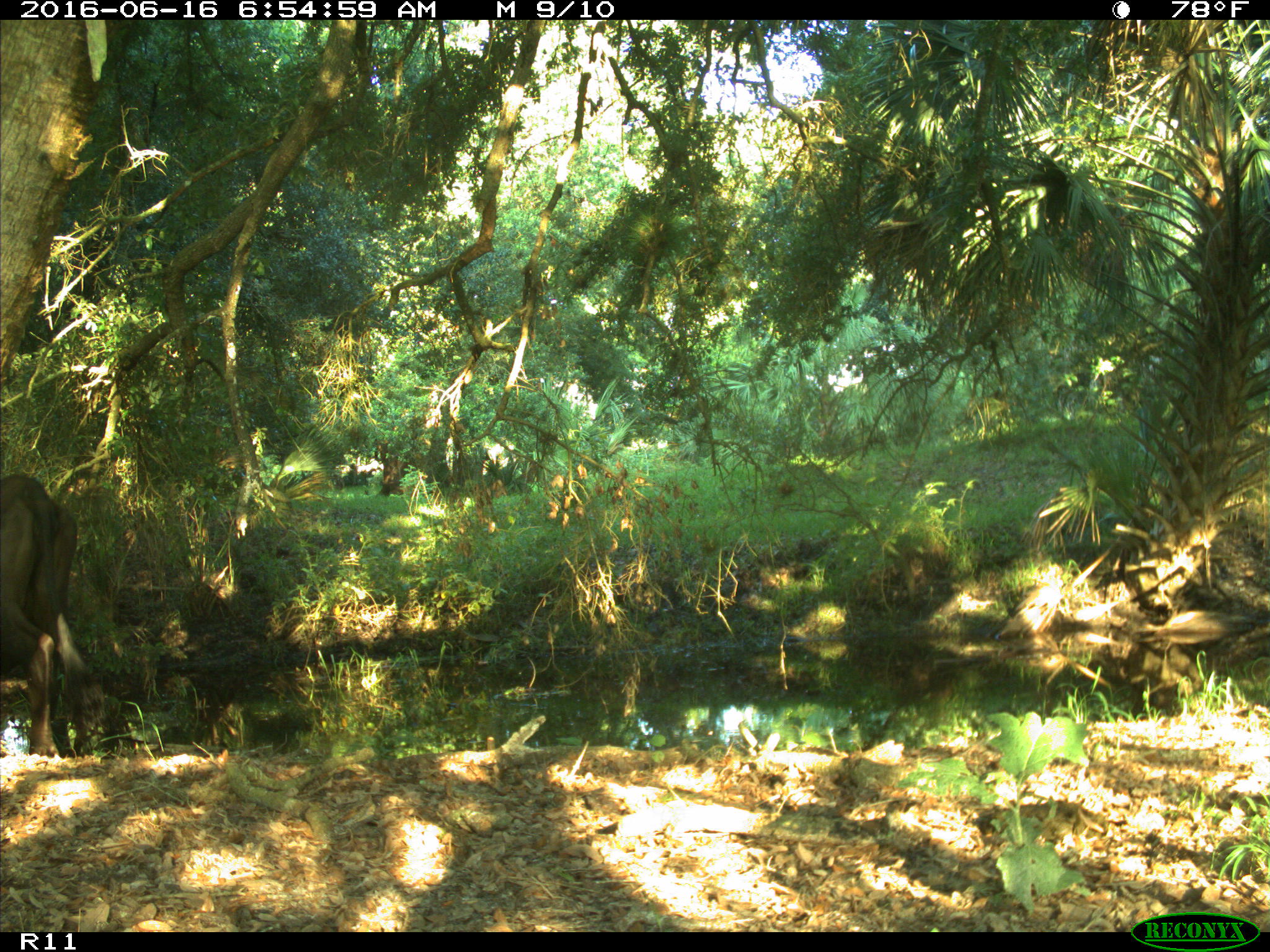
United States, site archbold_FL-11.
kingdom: Animalia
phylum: Chordata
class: Mammalia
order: Artiodactyla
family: Bovidae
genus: Bos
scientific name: Bos taurus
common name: domestic cow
Bos taurus (domestic cow).